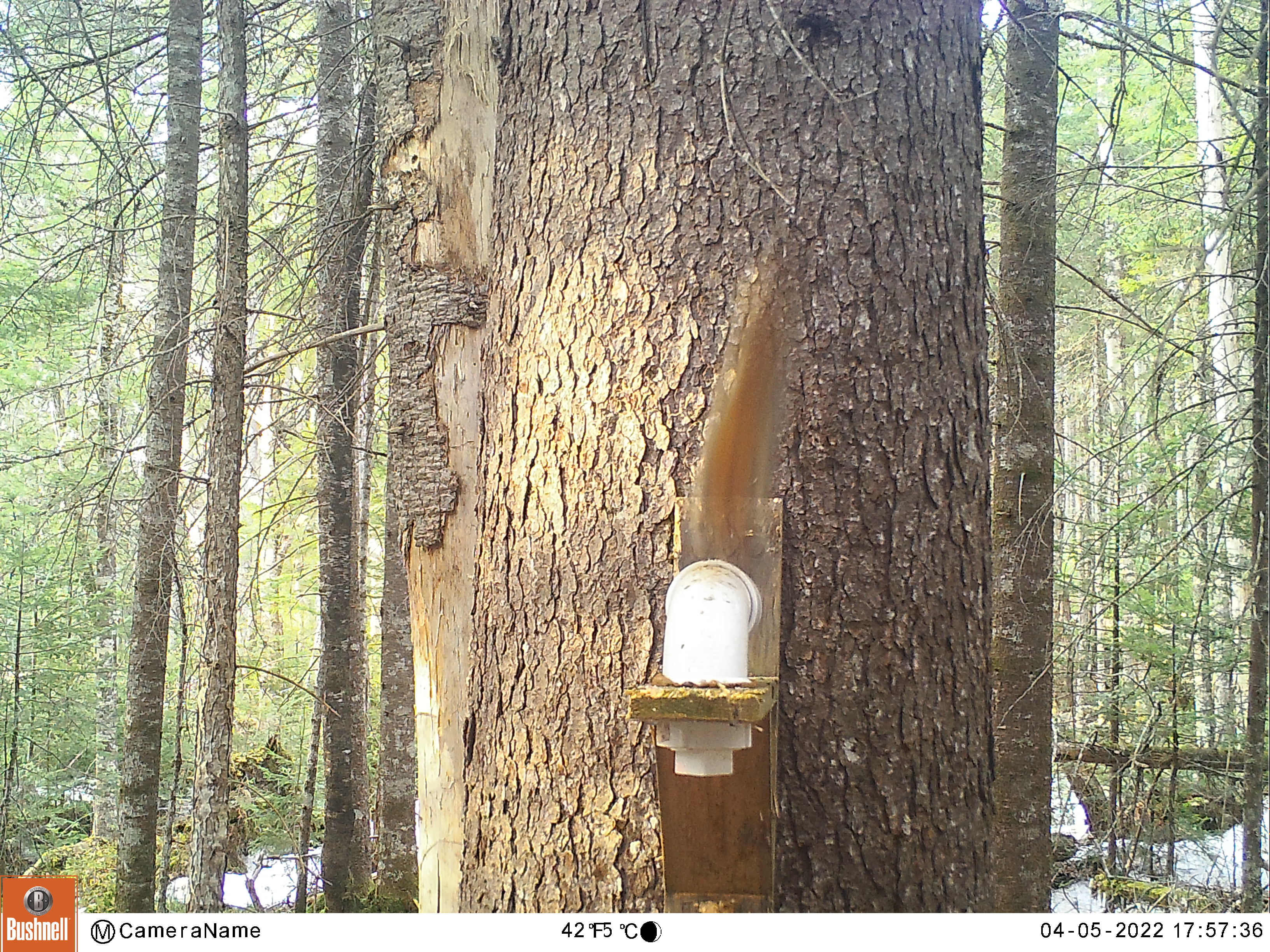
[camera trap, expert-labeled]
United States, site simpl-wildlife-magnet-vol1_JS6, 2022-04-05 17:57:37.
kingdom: Animalia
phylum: Chordata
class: Mammalia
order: Rodentia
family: Sciuridae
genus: Tamiasciurus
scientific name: Tamiasciurus hudsonicus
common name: red squirrel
Red squirrel (Tamiasciurus hudsonicus).